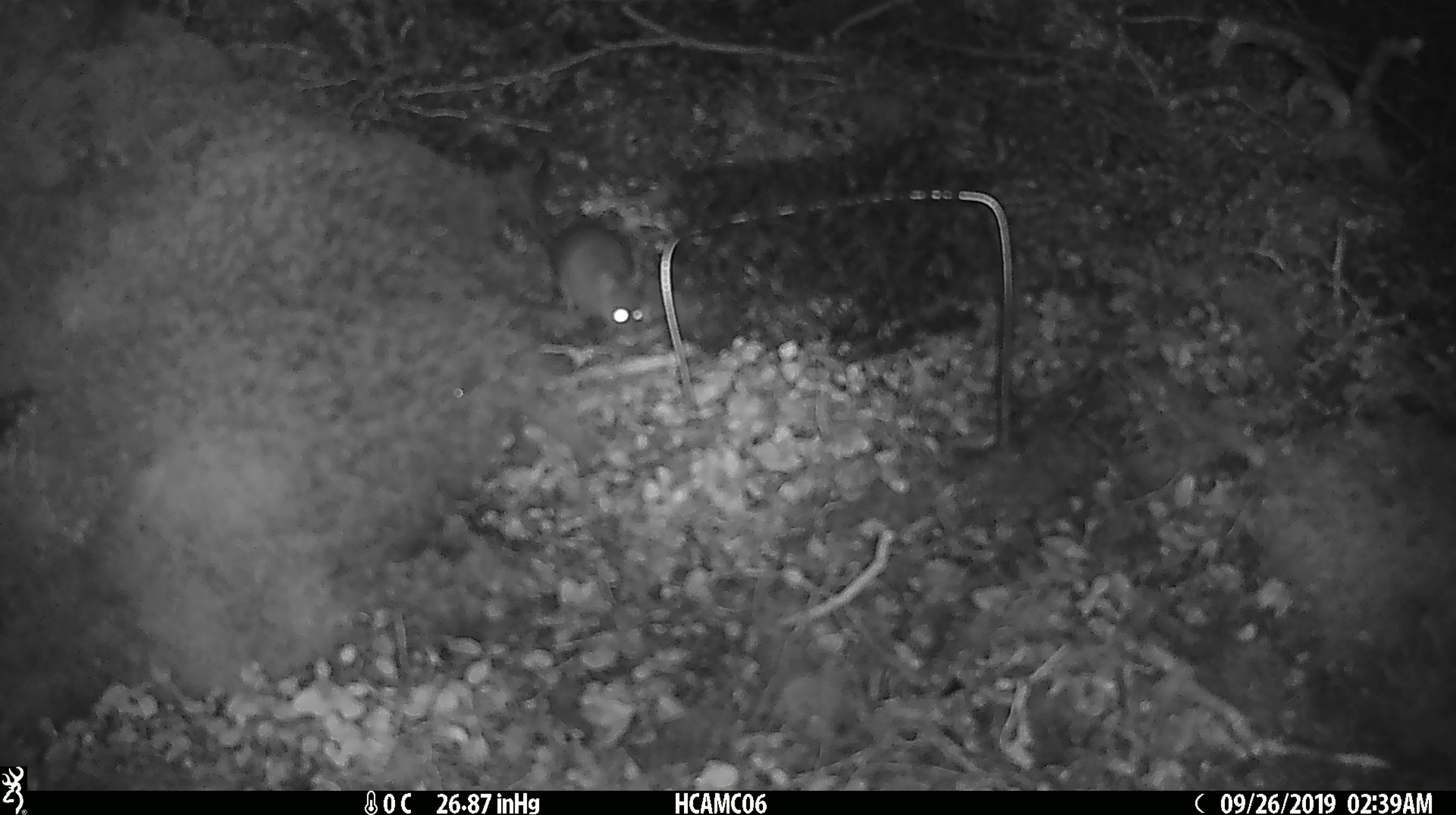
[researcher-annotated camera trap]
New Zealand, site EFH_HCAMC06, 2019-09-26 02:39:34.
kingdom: Animalia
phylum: Chordata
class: Mammalia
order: Rodentia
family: Muridae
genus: Mus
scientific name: Mus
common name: mouse